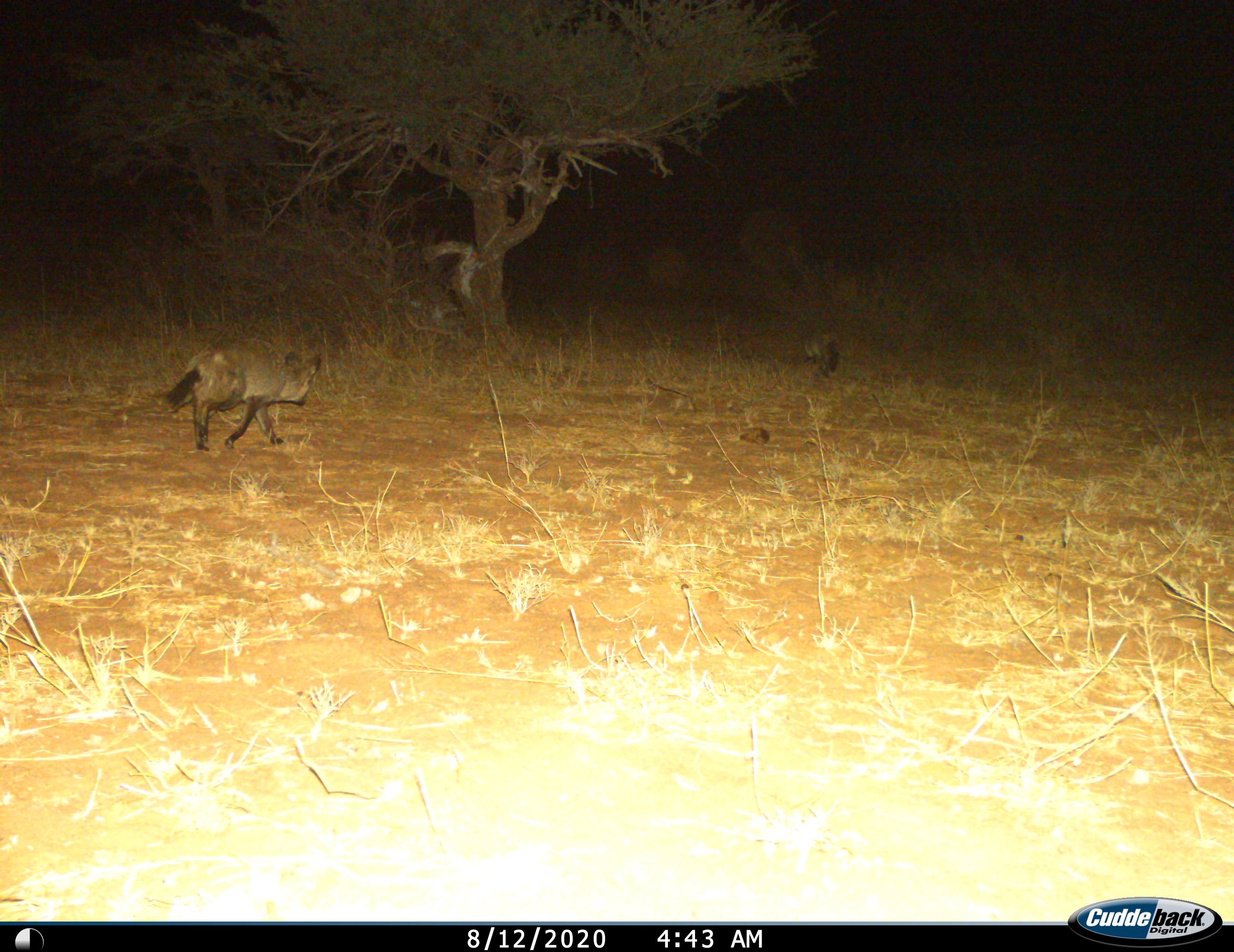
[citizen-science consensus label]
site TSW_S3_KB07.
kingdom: Animalia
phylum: Chordata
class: Mammalia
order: Carnivora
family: Canidae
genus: Otocyon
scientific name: Otocyon megalotis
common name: bat-eared fox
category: foxbateared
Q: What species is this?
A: Foxbateared (bat-eared fox) (Otocyon megalotis).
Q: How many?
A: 2.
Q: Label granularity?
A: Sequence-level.